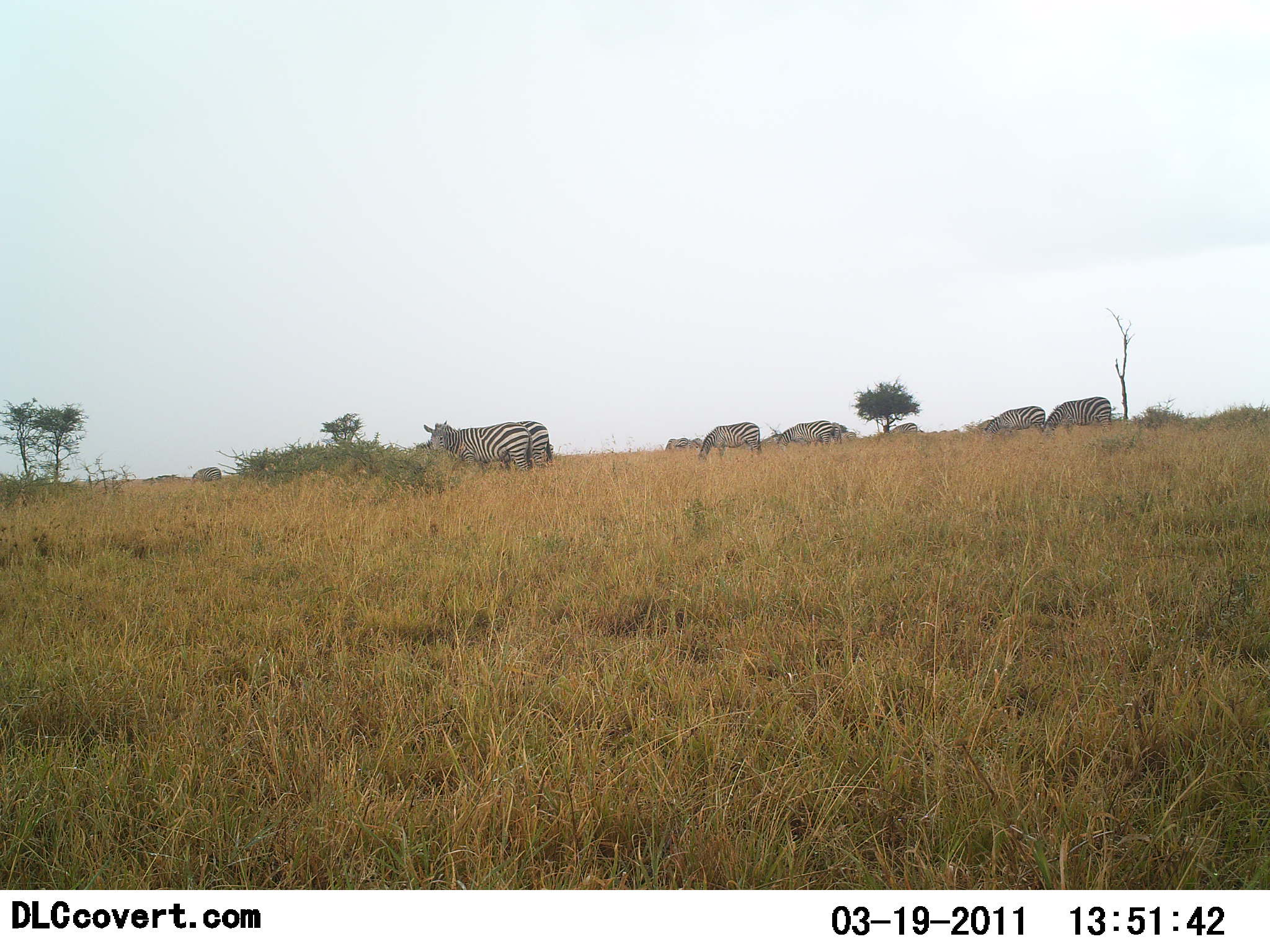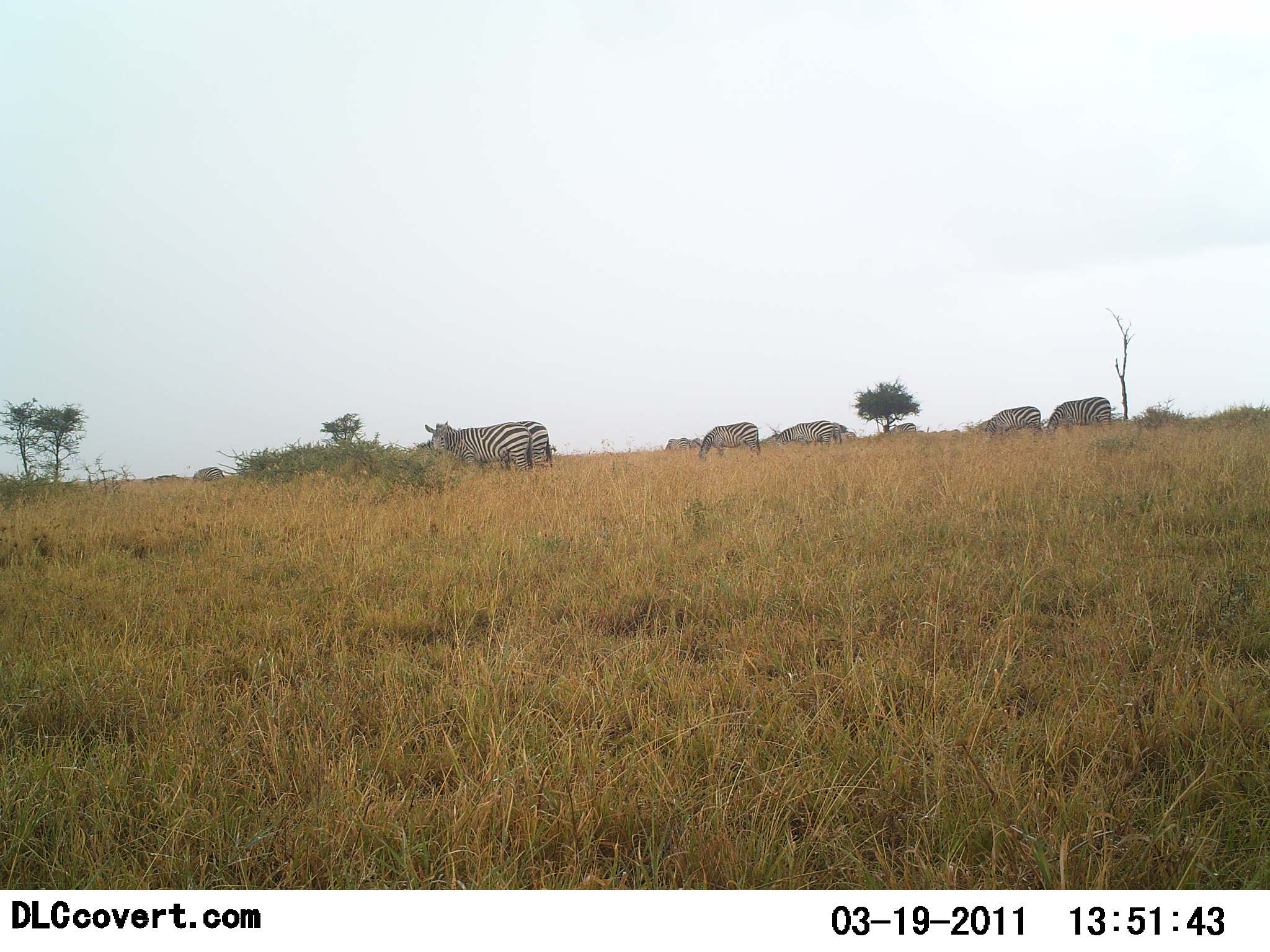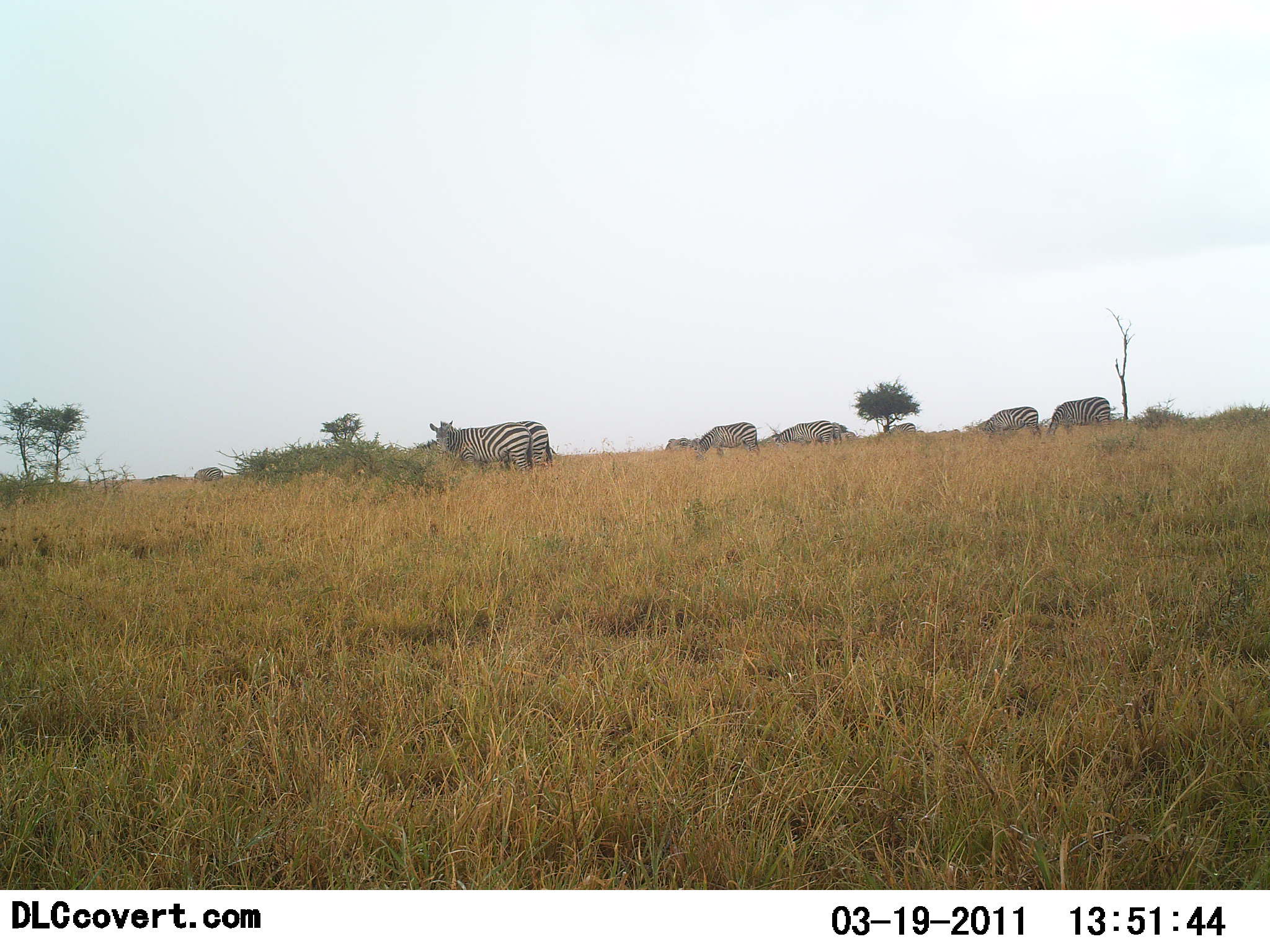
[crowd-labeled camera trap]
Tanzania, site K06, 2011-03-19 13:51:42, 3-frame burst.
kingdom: Animalia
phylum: Chordata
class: Mammalia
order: Perissodactyla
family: Equidae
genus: Equus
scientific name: Equus quagga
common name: plains zebra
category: zebra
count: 8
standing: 50%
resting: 0%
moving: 25%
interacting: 0%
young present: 0%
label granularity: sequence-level